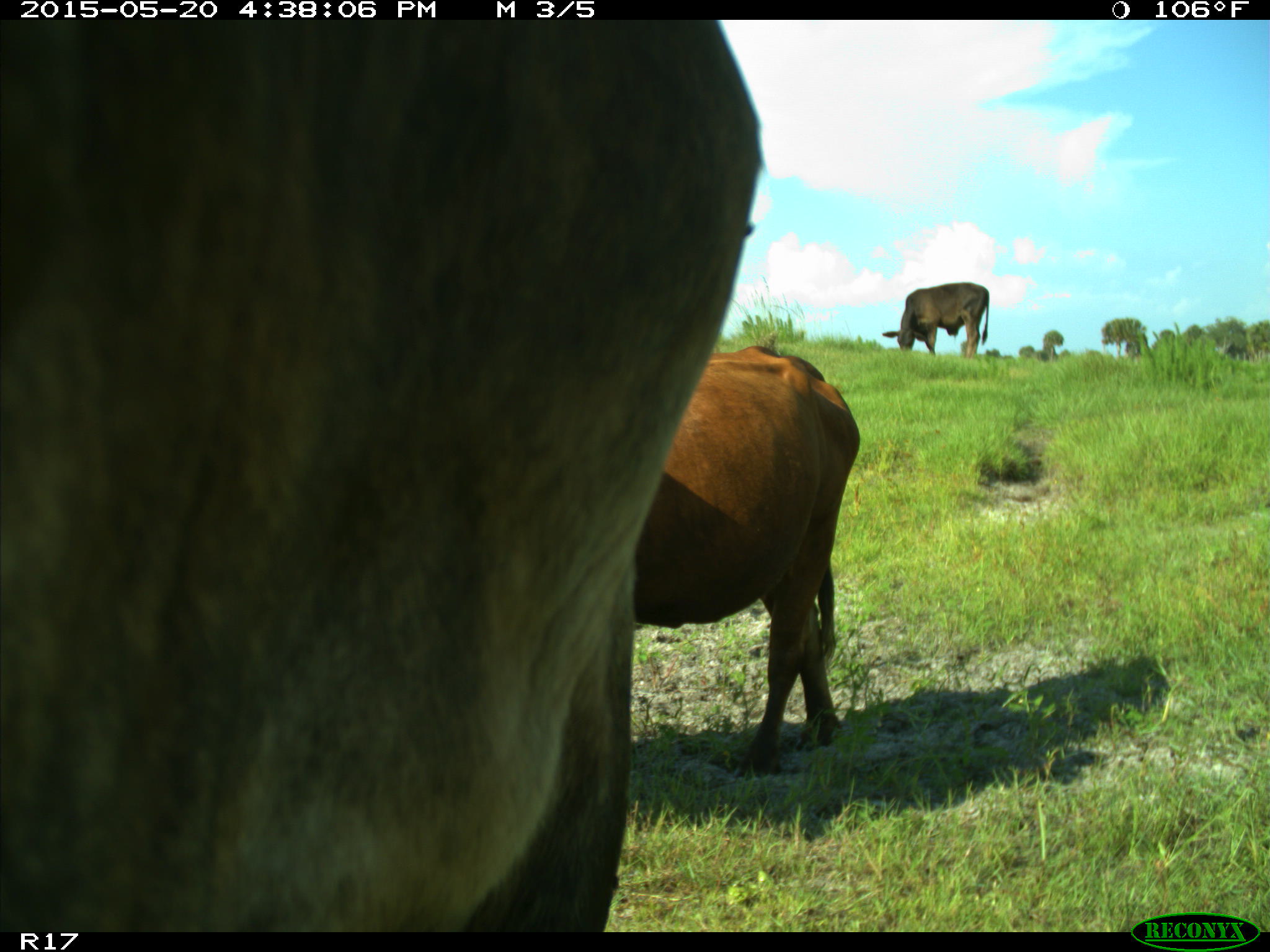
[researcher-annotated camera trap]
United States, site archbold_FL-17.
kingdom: Animalia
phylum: Chordata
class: Mammalia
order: Artiodactyla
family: Bovidae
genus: Bos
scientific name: Bos taurus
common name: domestic cow